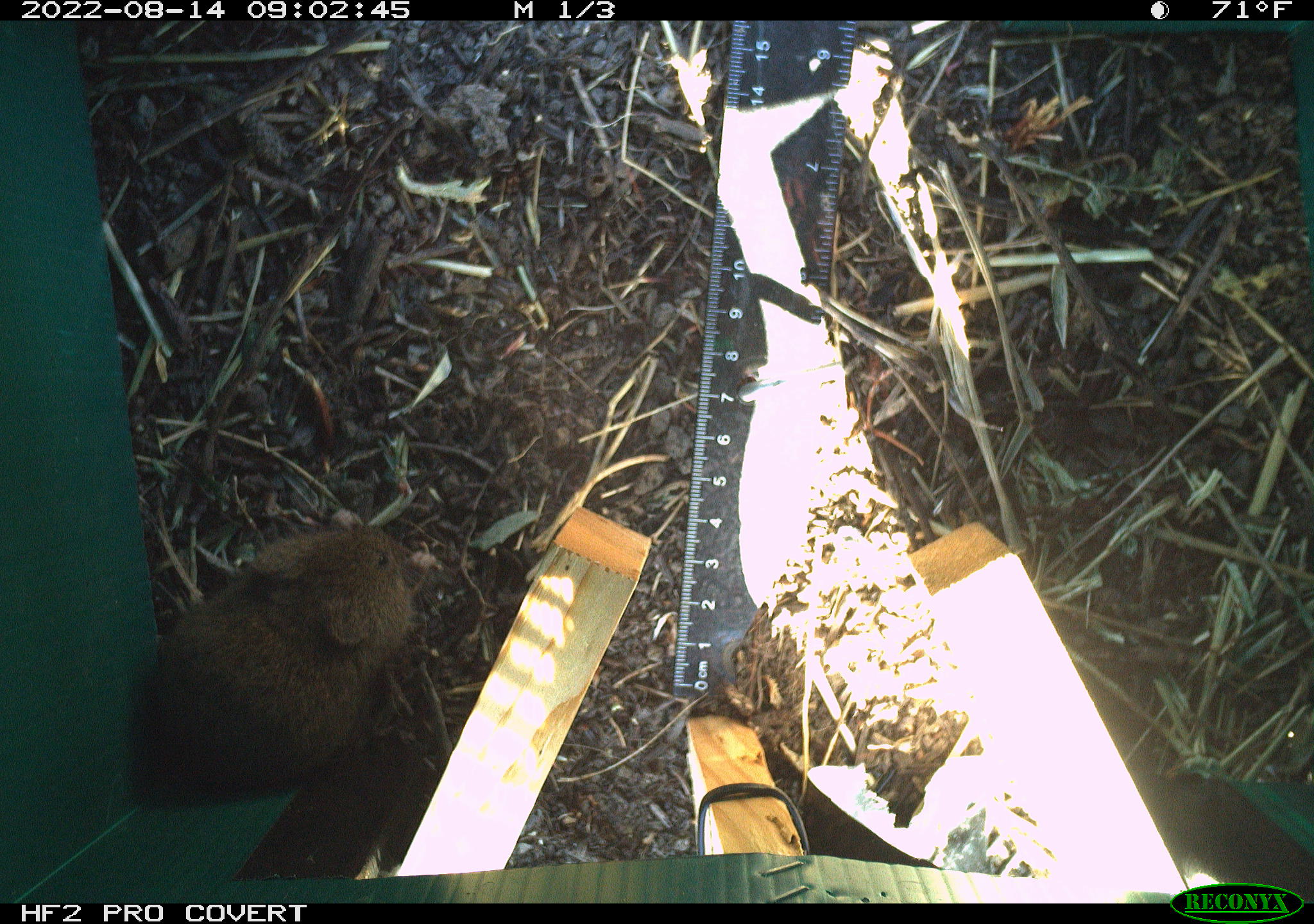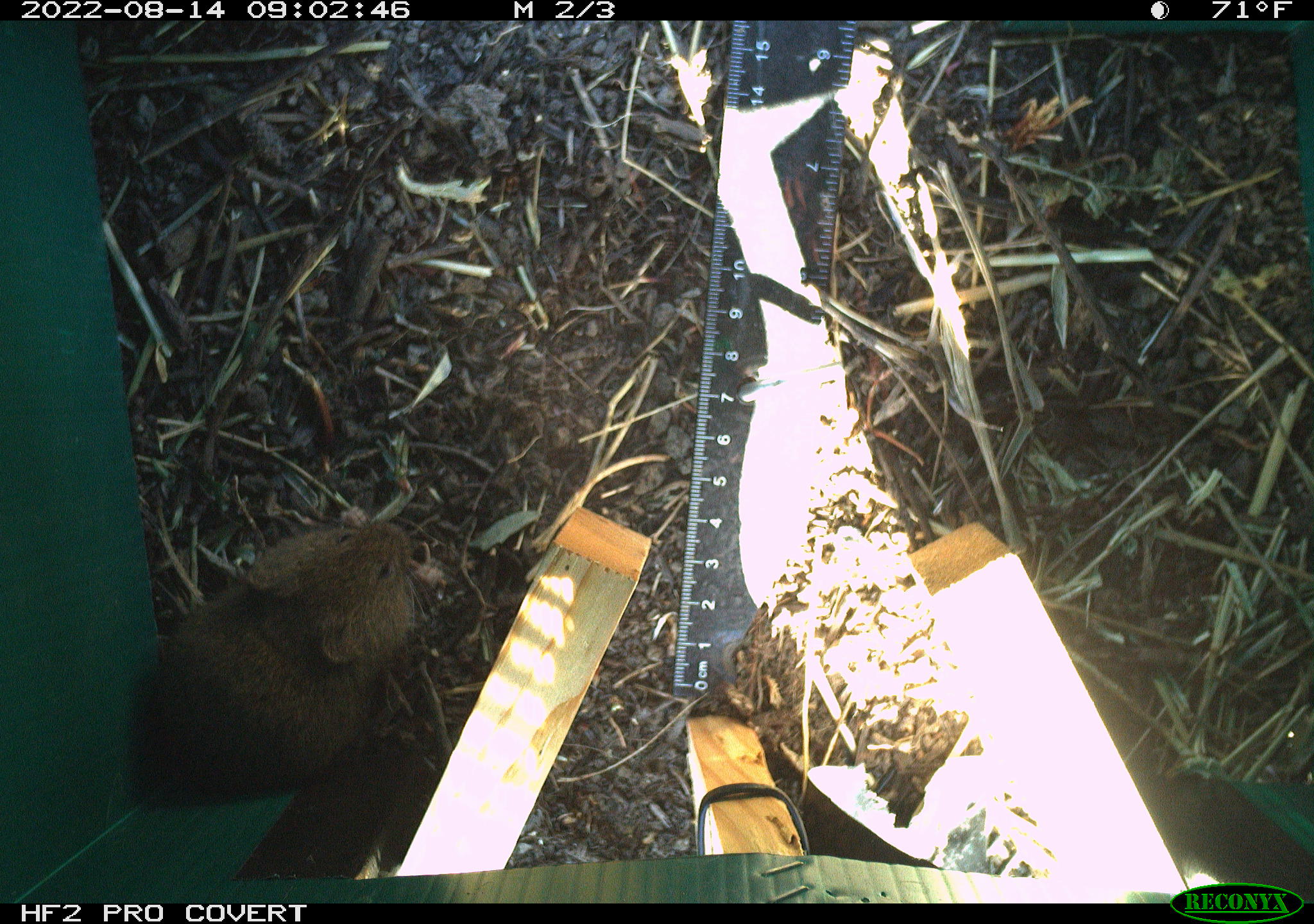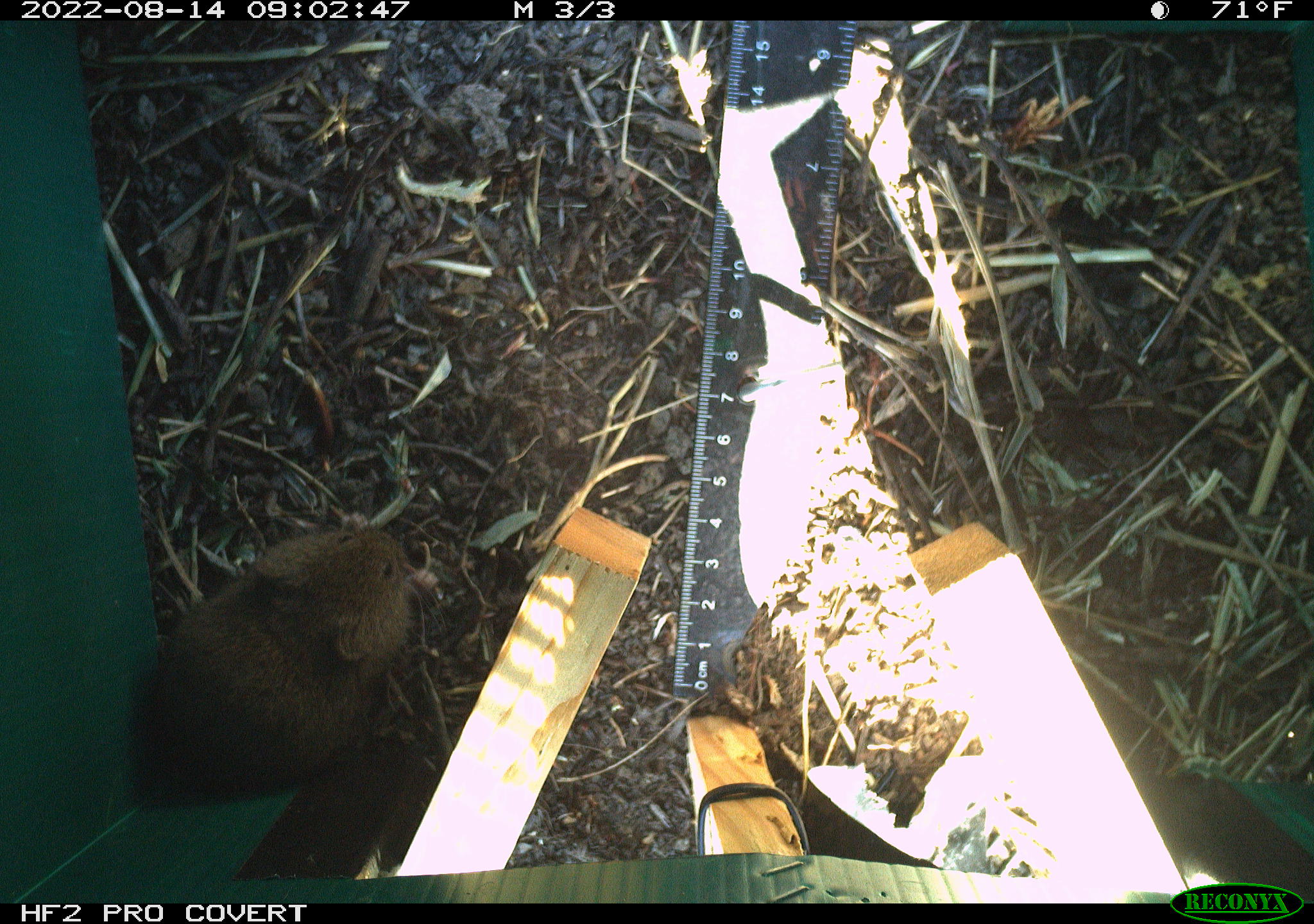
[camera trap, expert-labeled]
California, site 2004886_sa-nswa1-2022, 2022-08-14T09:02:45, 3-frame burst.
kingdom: Animalia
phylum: Chordata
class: Mammalia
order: Rodentia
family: Cricetidae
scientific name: Cricetidae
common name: hamsters, voles, lemmings, and allies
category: cricetidae family